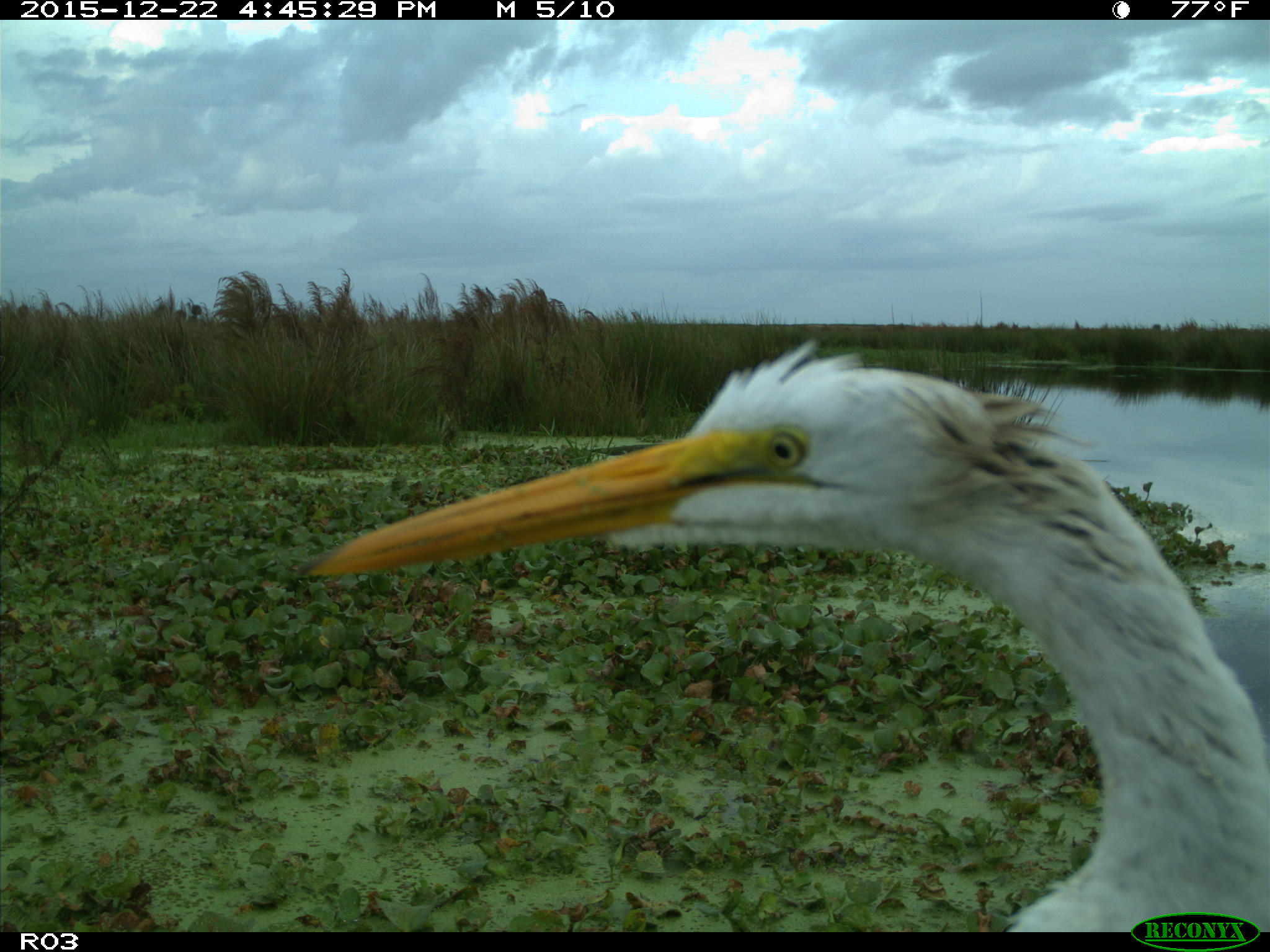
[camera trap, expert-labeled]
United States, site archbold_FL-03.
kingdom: Animalia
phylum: Chordata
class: Aves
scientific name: Aves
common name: birds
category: unidentified bird